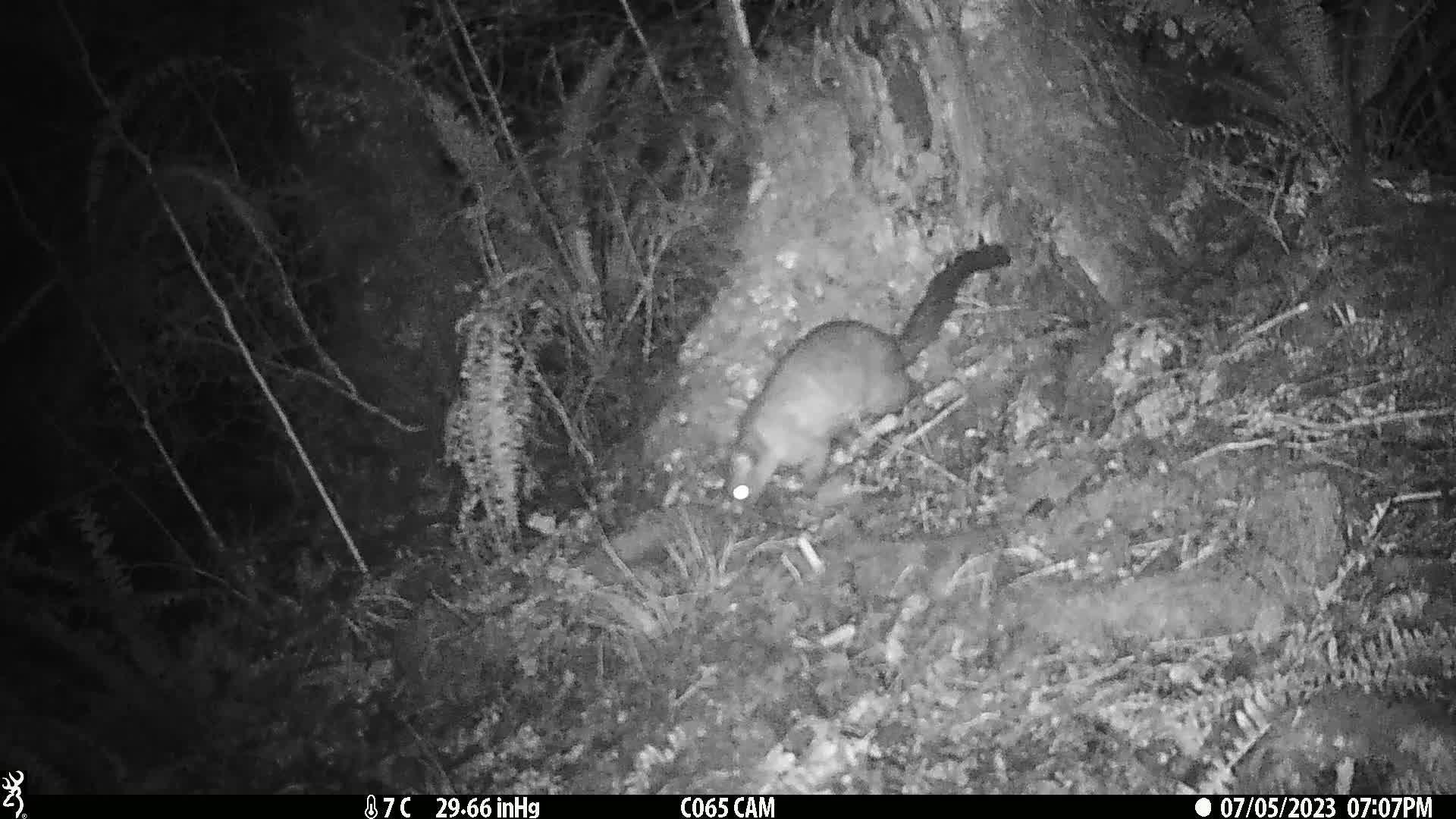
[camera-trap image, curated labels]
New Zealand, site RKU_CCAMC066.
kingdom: Animalia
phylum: Chordata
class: Mammalia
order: Diprotodontia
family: Phalangeridae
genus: Trichosurus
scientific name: Trichosurus vulpecula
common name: common brushtail possum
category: possum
Possum (common brushtail possum) (Trichosurus vulpecula).